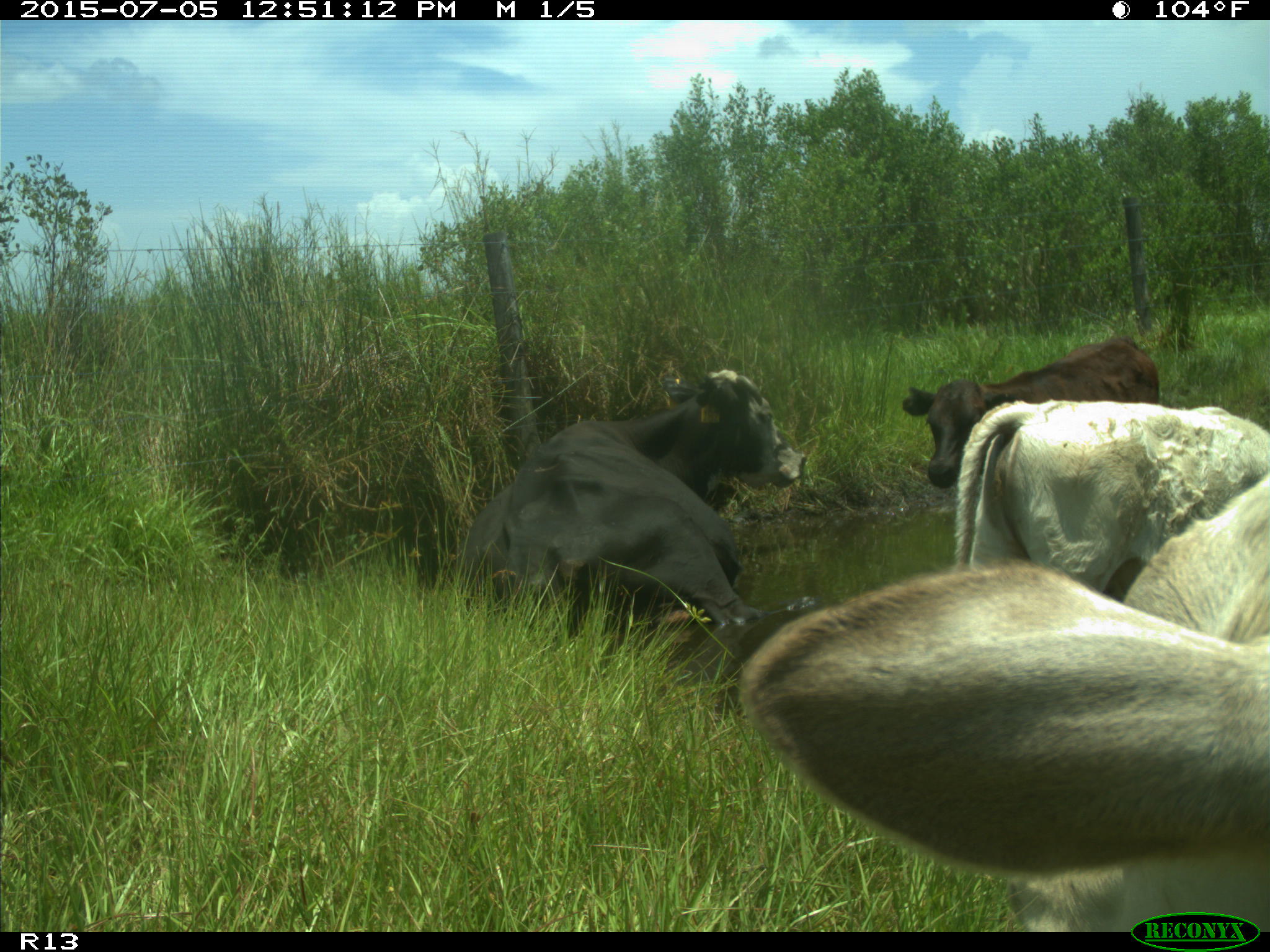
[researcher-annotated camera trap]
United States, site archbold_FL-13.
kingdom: Animalia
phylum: Chordata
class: Mammalia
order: Artiodactyla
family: Bovidae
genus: Bos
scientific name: Bos taurus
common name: domestic cow